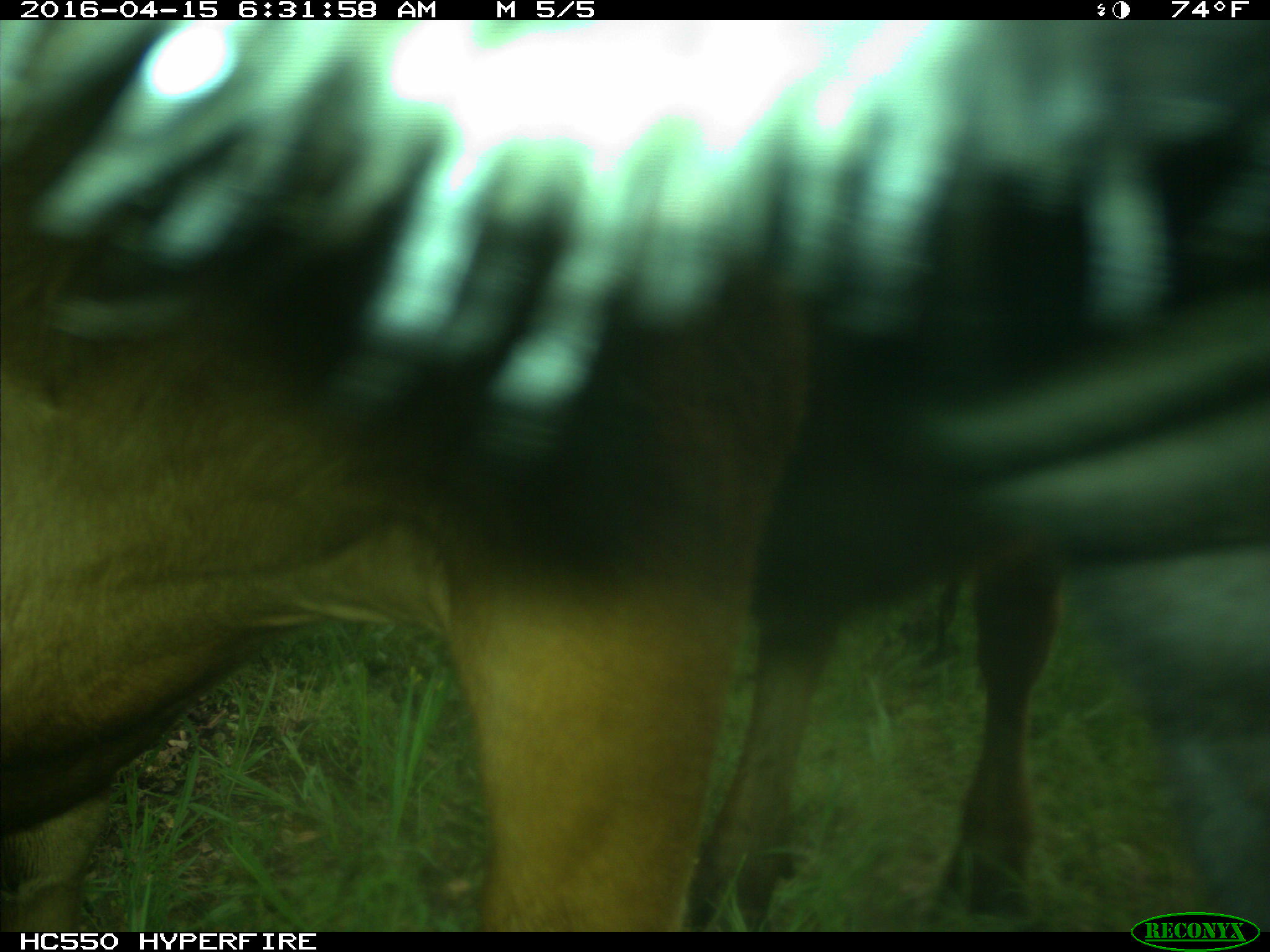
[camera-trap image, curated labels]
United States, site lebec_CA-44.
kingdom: Animalia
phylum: Chordata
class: Mammalia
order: Artiodactyla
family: Bovidae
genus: Bos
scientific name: Bos taurus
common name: domestic cow